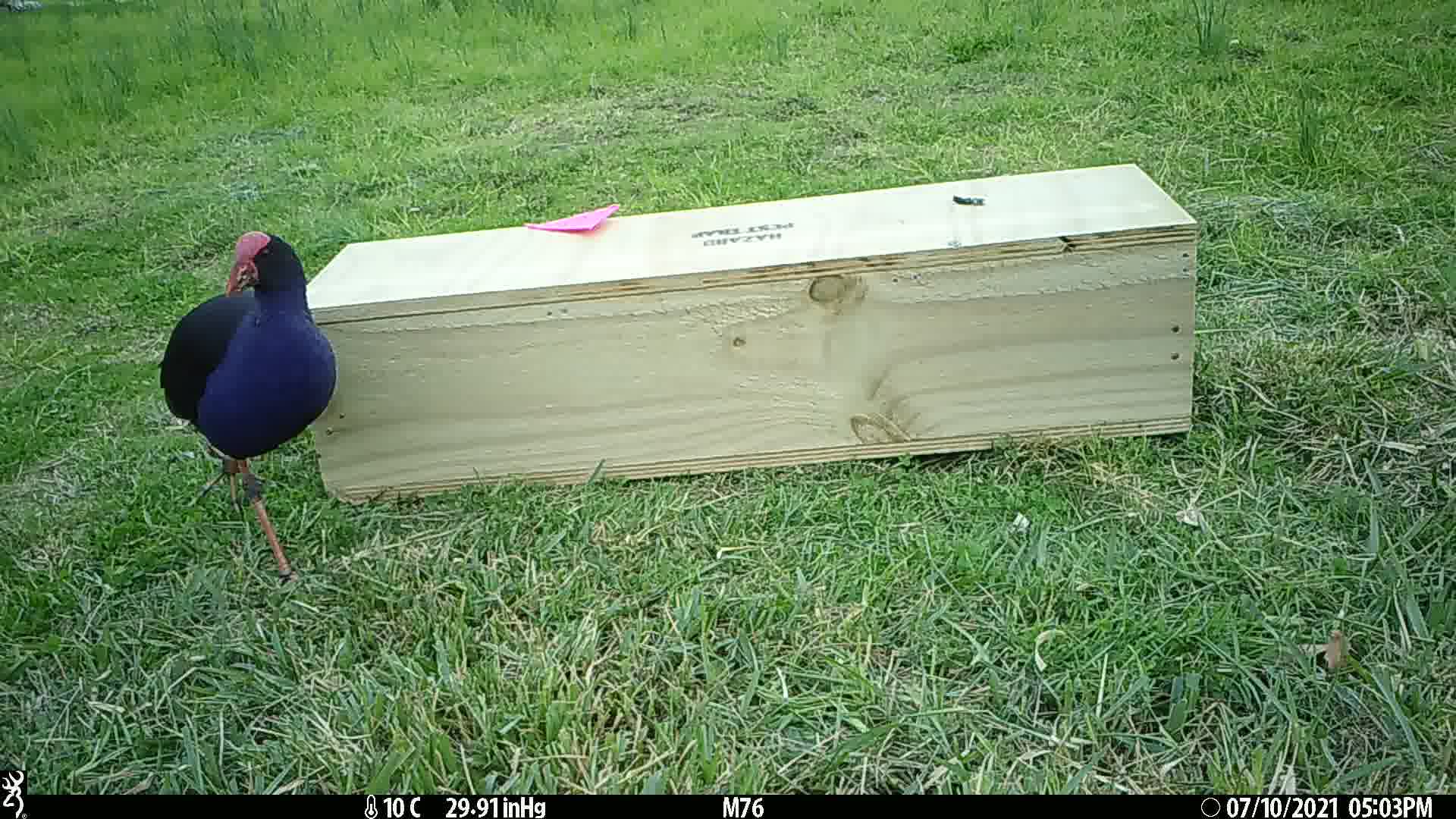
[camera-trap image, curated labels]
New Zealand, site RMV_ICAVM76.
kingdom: Animalia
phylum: Chordata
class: Aves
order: Gruiformes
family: Rallidae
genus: Porphyrio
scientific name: Porphyrio melanotus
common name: australasian swamphen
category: pukeko